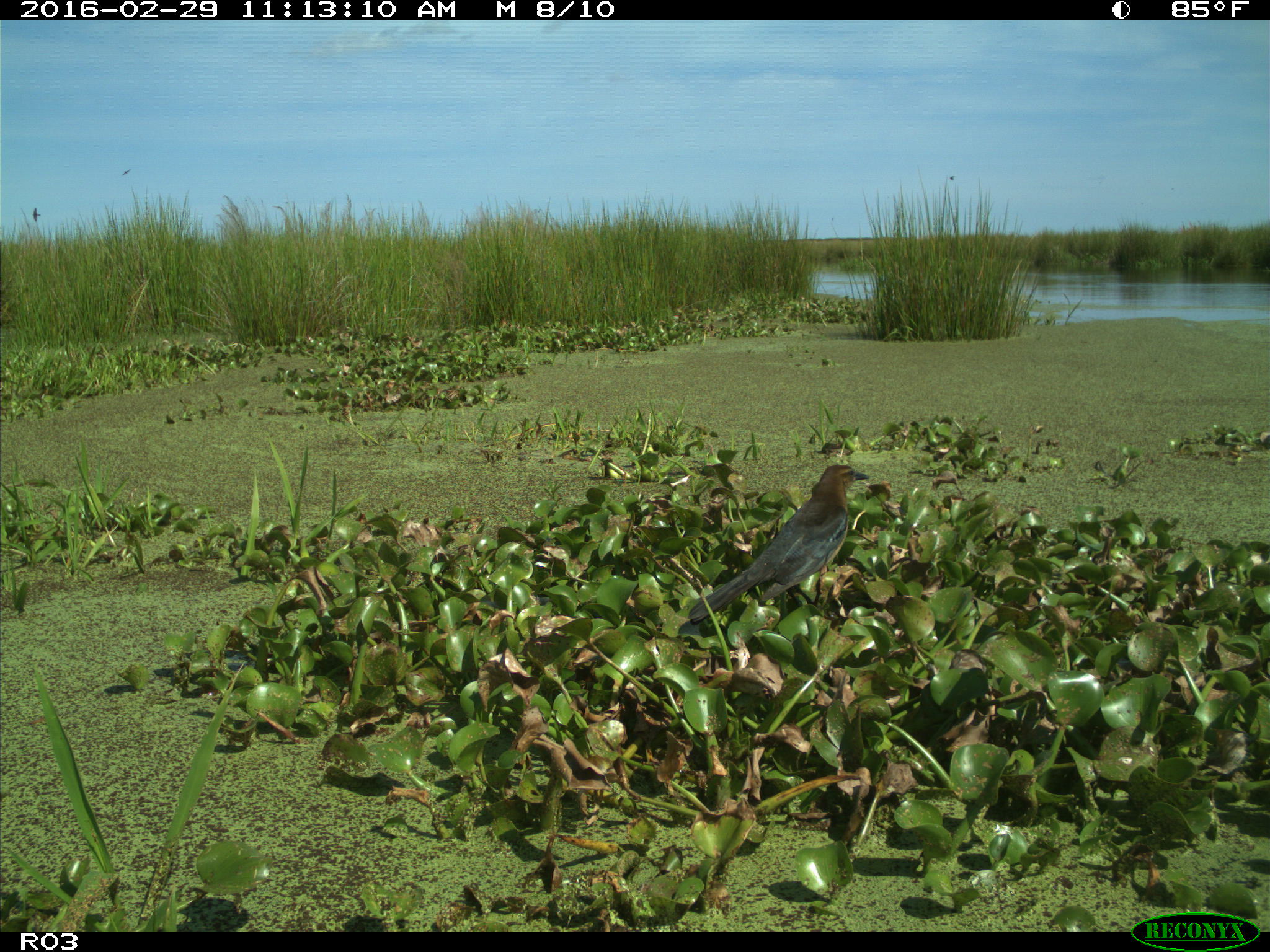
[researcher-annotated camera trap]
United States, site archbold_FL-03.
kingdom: Animalia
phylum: Chordata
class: Aves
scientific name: Aves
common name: birds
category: unidentified bird